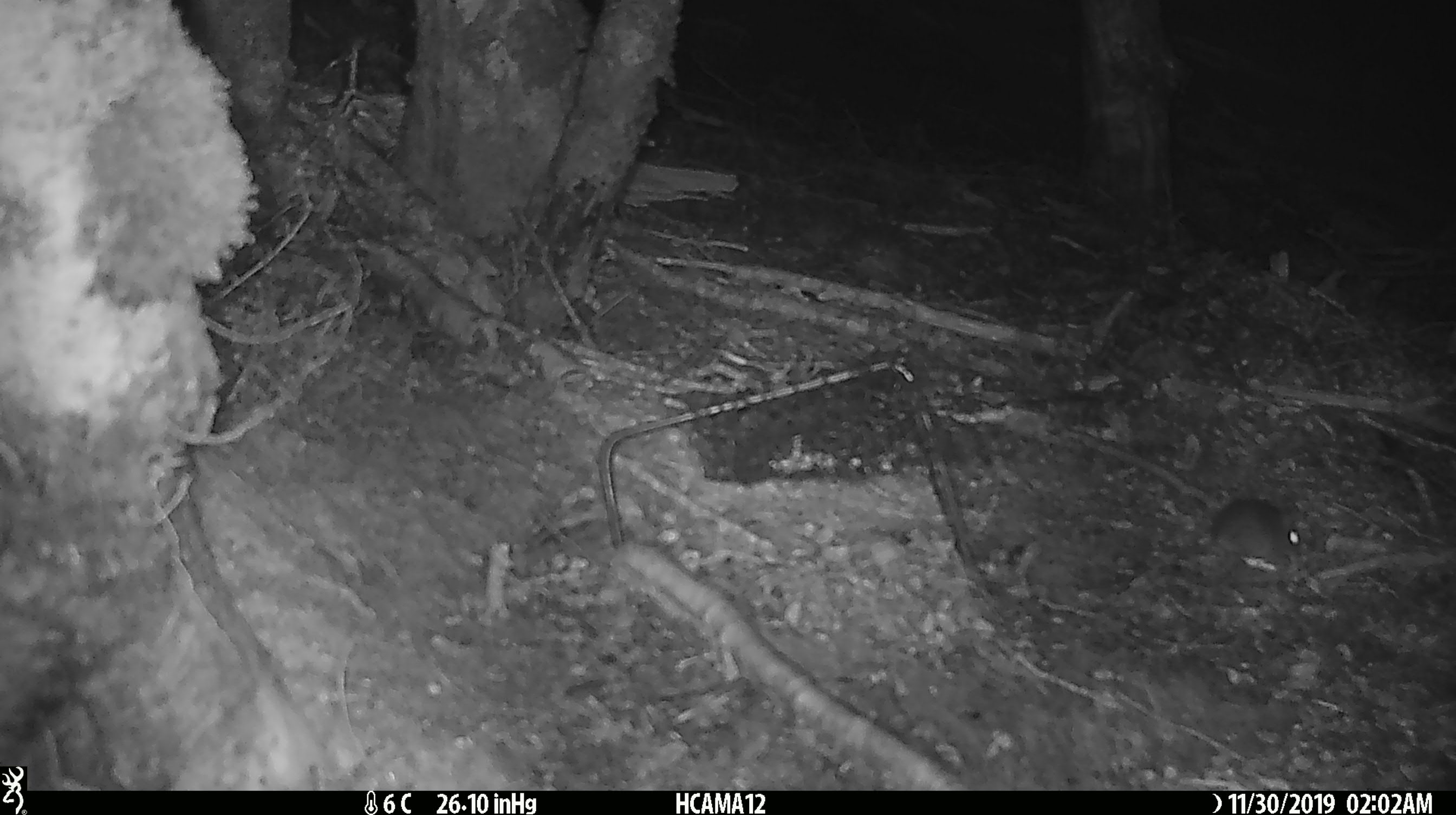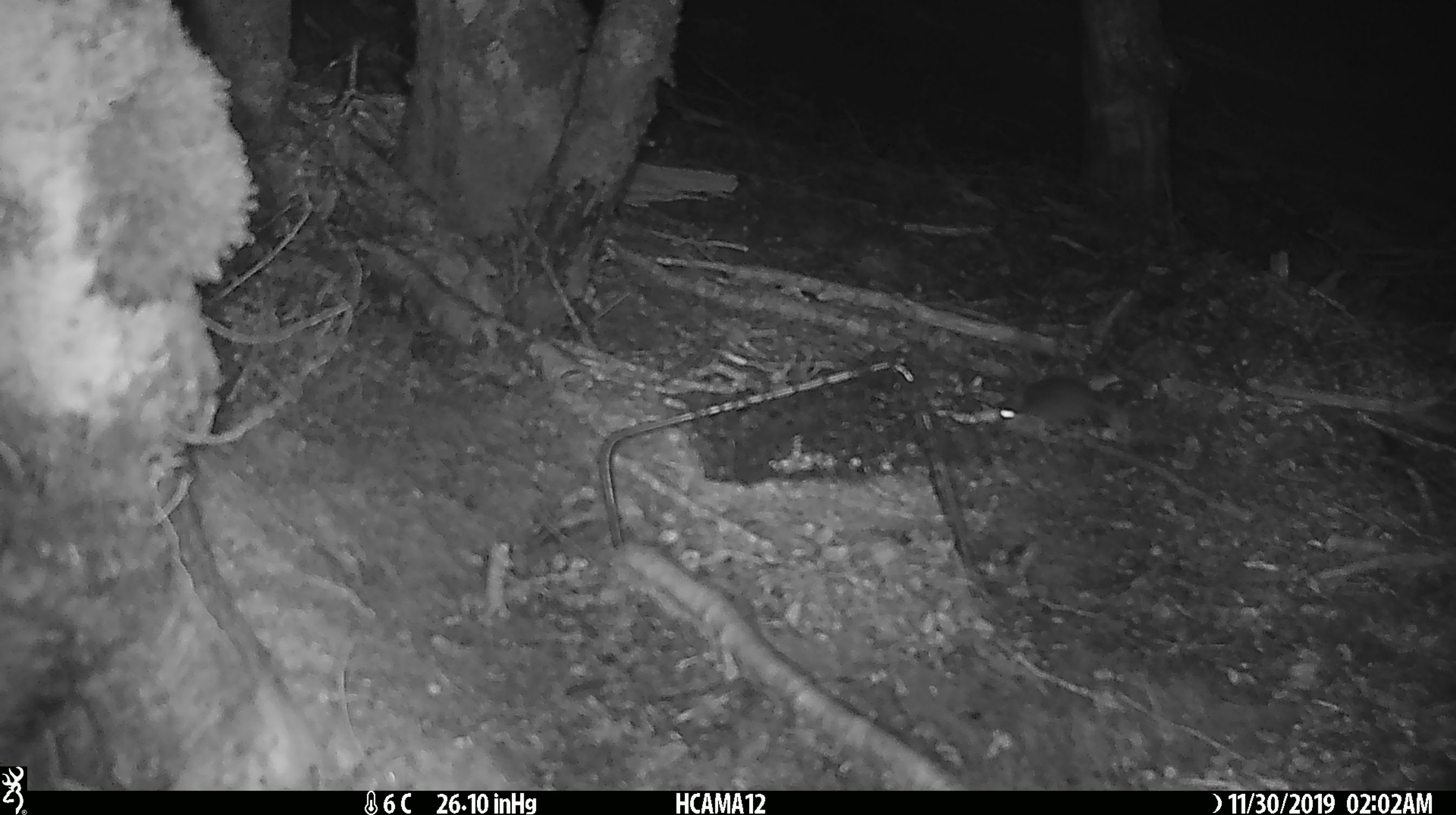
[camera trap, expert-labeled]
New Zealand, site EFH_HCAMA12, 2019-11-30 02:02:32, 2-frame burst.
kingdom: Animalia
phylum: Chordata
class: Mammalia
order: Rodentia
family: Muridae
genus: Mus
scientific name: Mus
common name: mouse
Mouse (Mus).